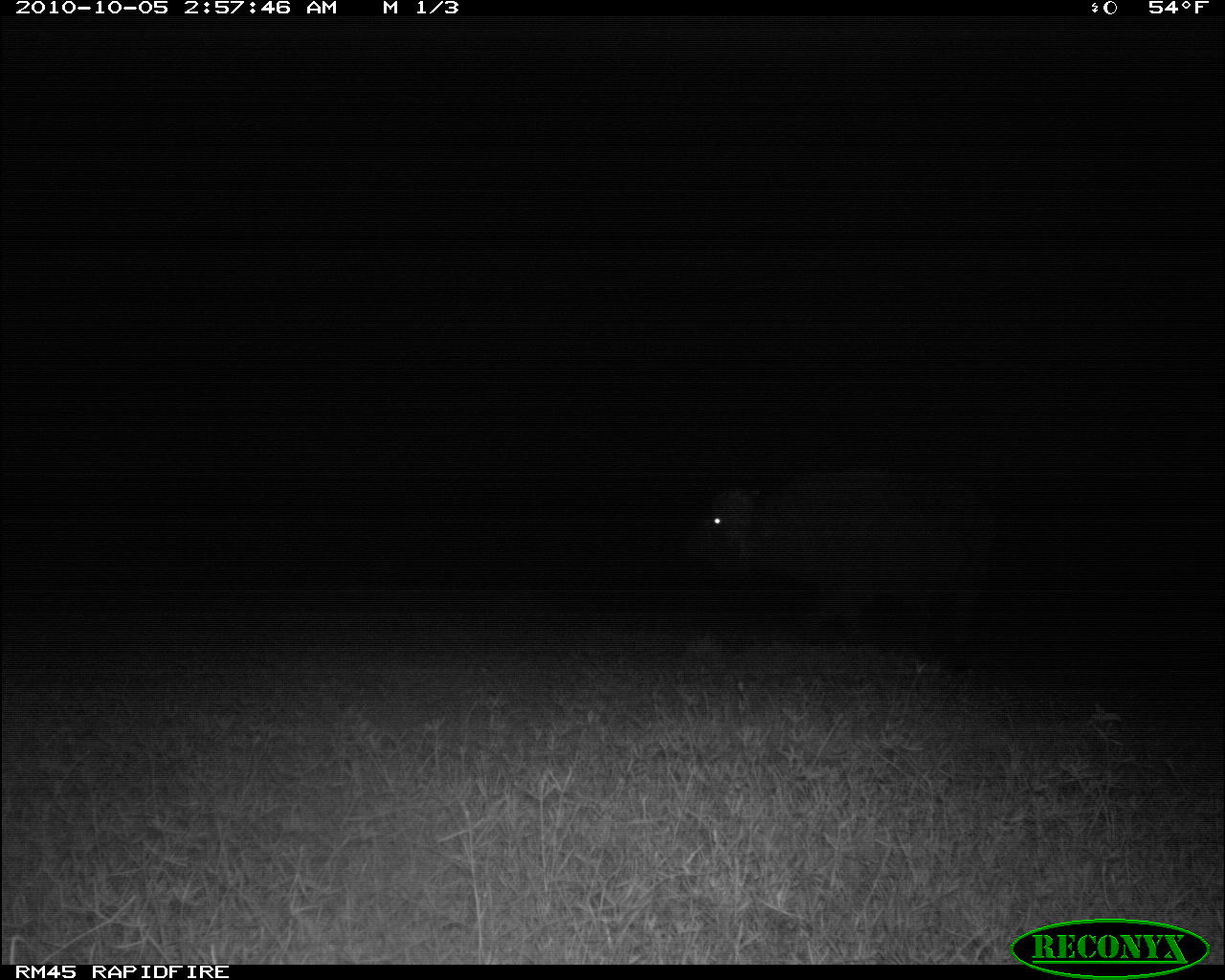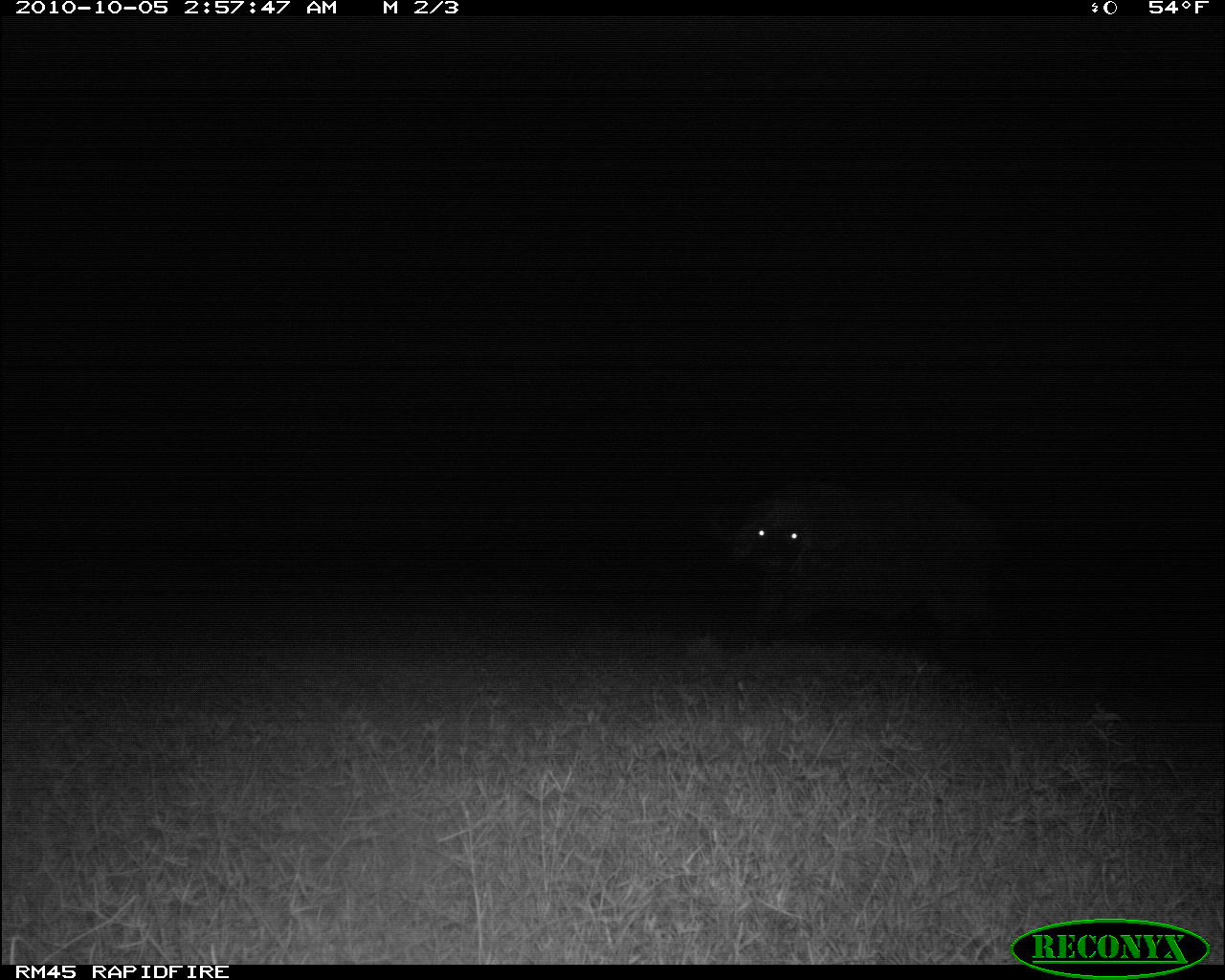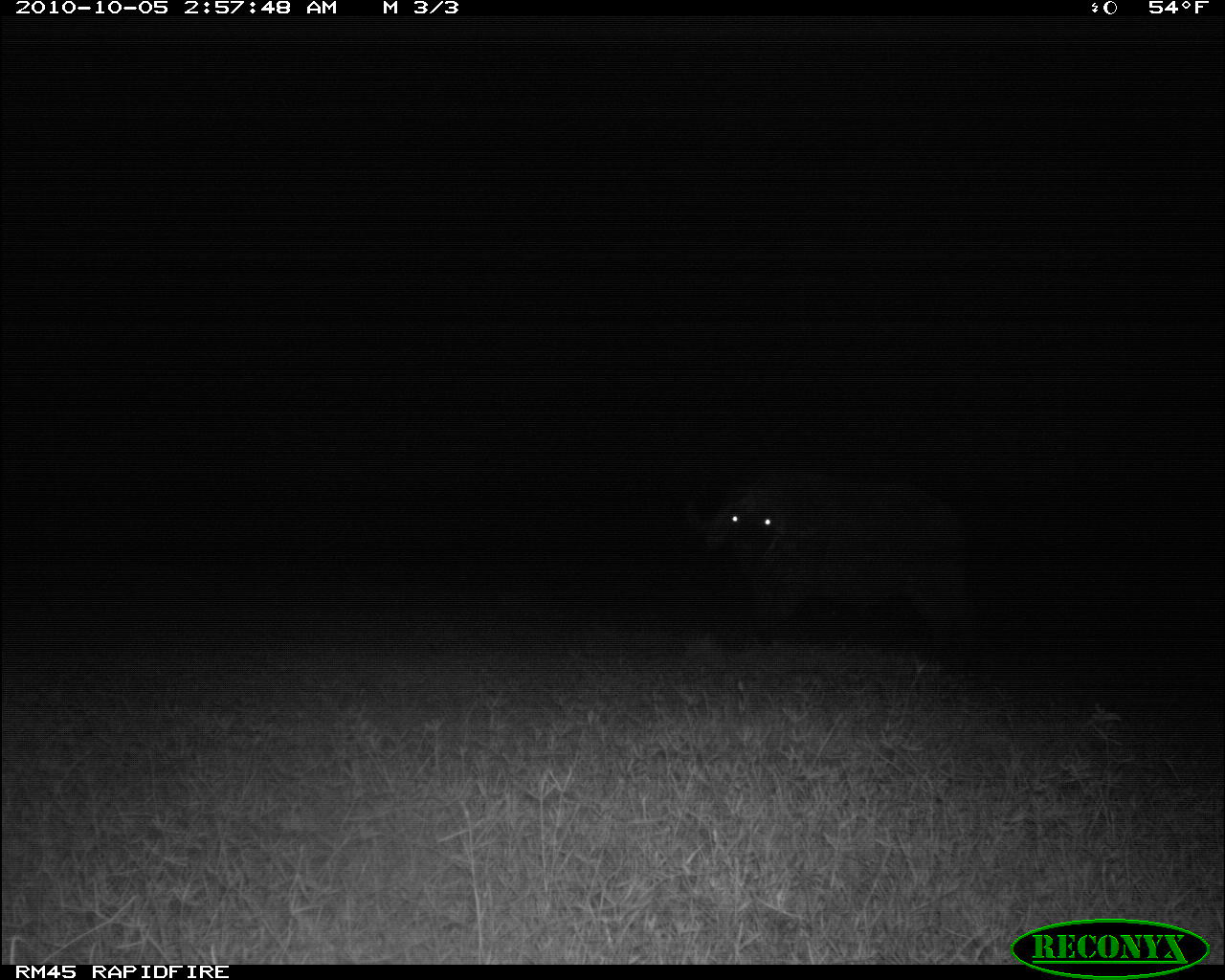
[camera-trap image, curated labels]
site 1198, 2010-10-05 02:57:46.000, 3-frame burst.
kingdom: Animalia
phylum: Chordata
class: Mammalia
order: Artiodactyla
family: Bovidae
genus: Syncerus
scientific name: Syncerus caffer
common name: african buffalo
Syncerus caffer (african buffalo), count 1.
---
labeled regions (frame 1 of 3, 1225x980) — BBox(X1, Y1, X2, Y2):
syncerus caffer: BBox(675, 472, 998, 660)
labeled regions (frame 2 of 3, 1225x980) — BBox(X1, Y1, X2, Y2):
syncerus caffer: BBox(703, 472, 998, 660)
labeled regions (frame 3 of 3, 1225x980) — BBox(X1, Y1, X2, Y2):
syncerus caffer: BBox(676, 464, 975, 660)